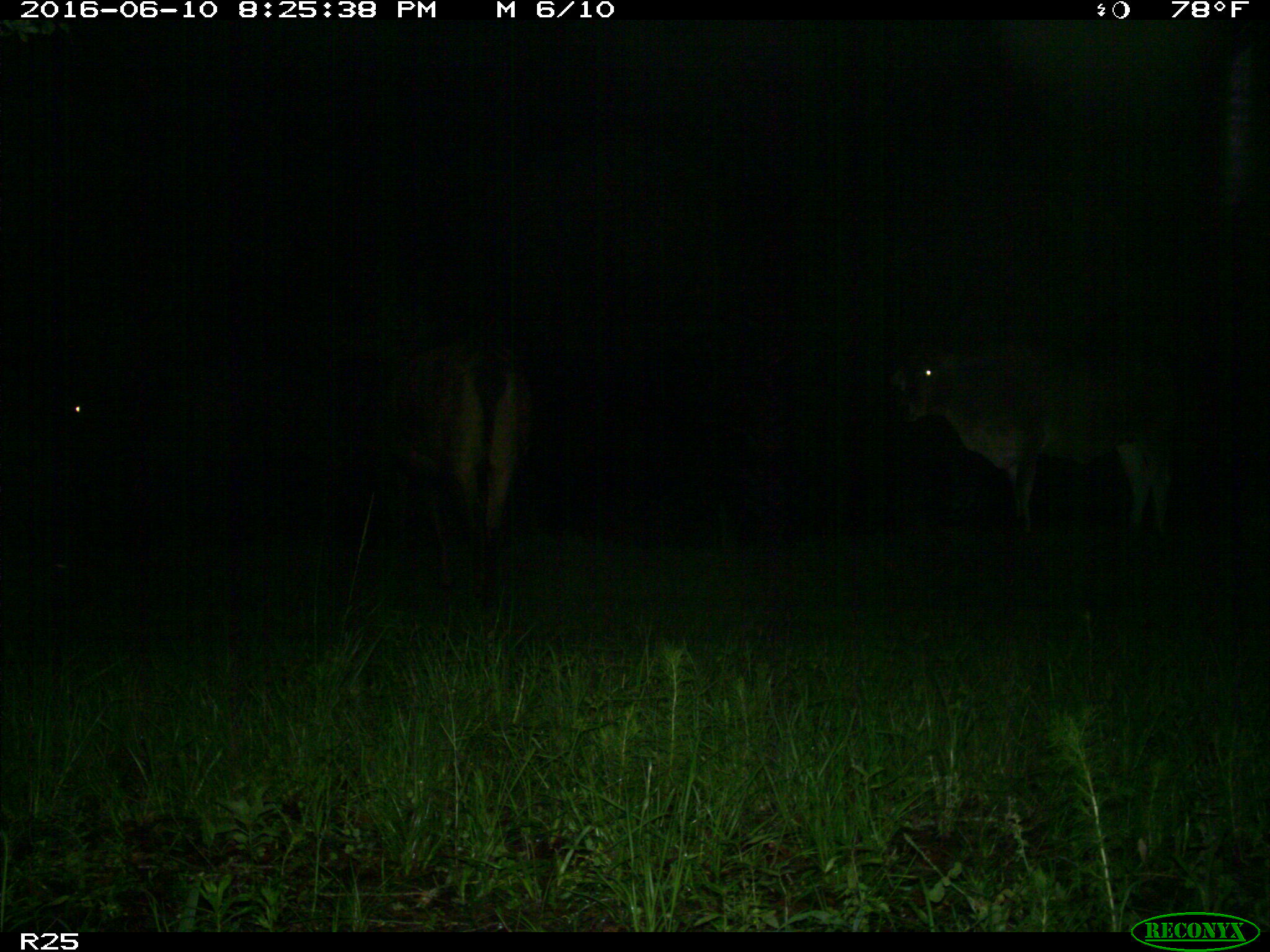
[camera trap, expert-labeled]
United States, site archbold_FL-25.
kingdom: Animalia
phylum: Chordata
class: Mammalia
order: Artiodactyla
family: Bovidae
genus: Bos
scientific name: Bos taurus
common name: domestic cow